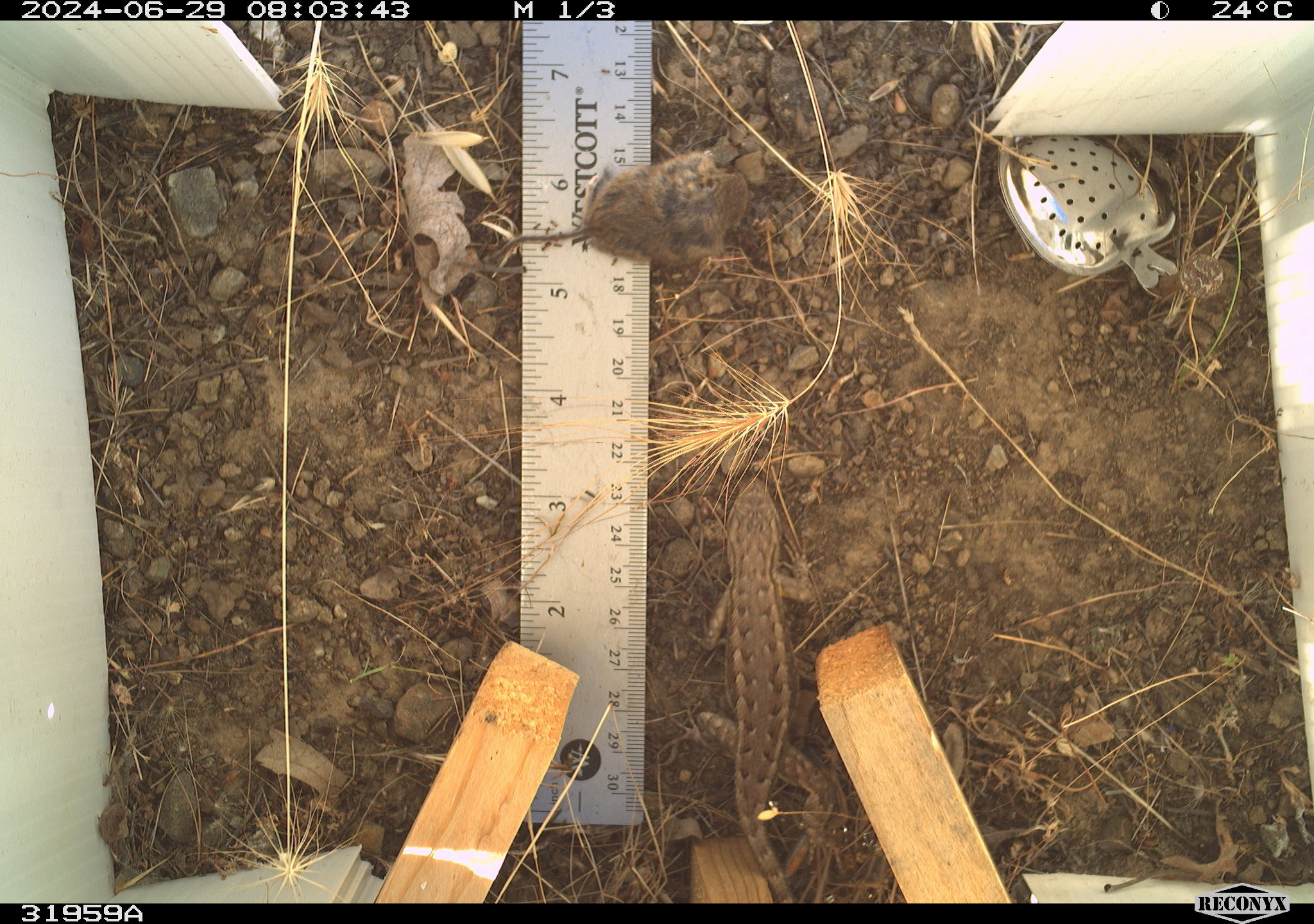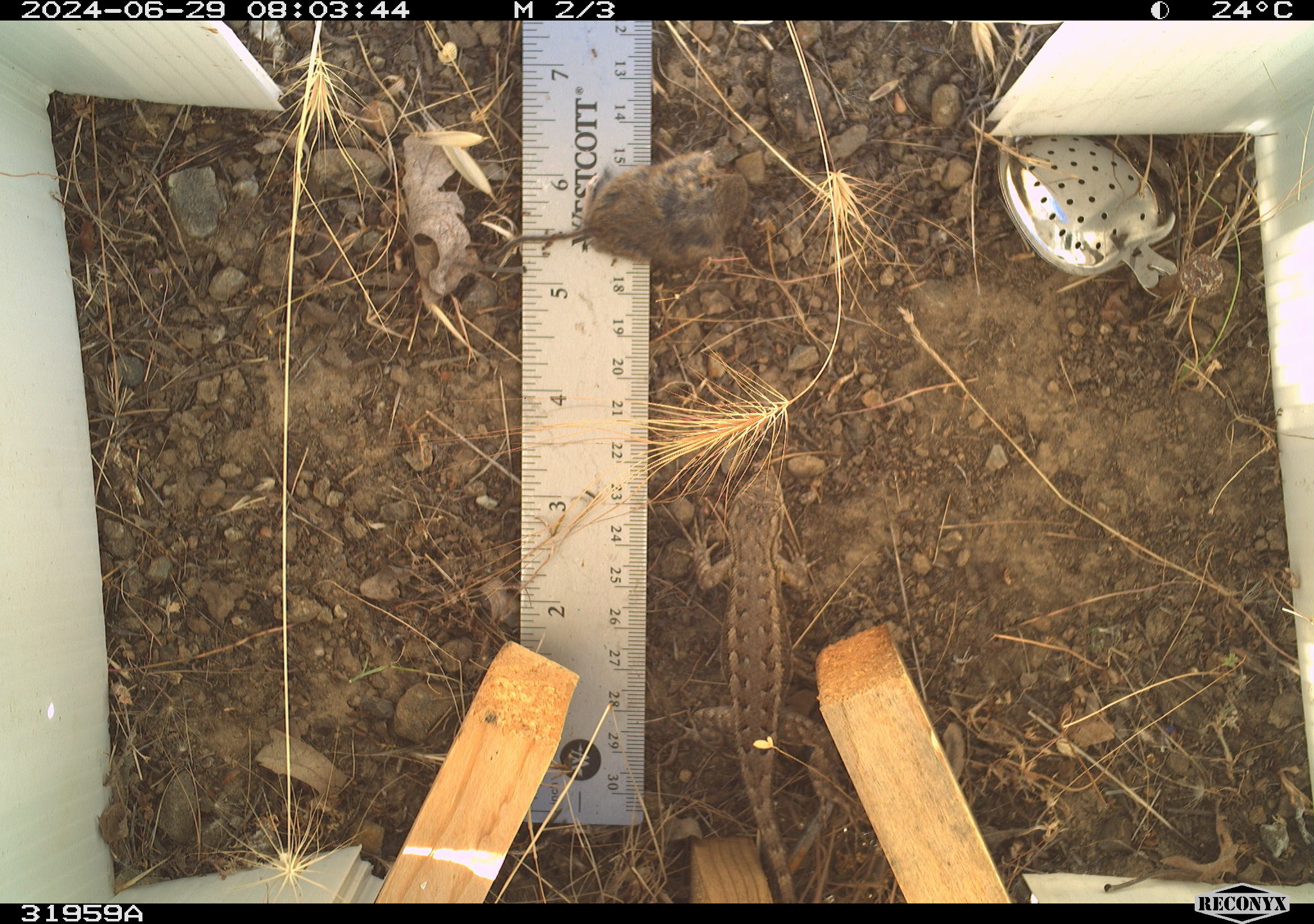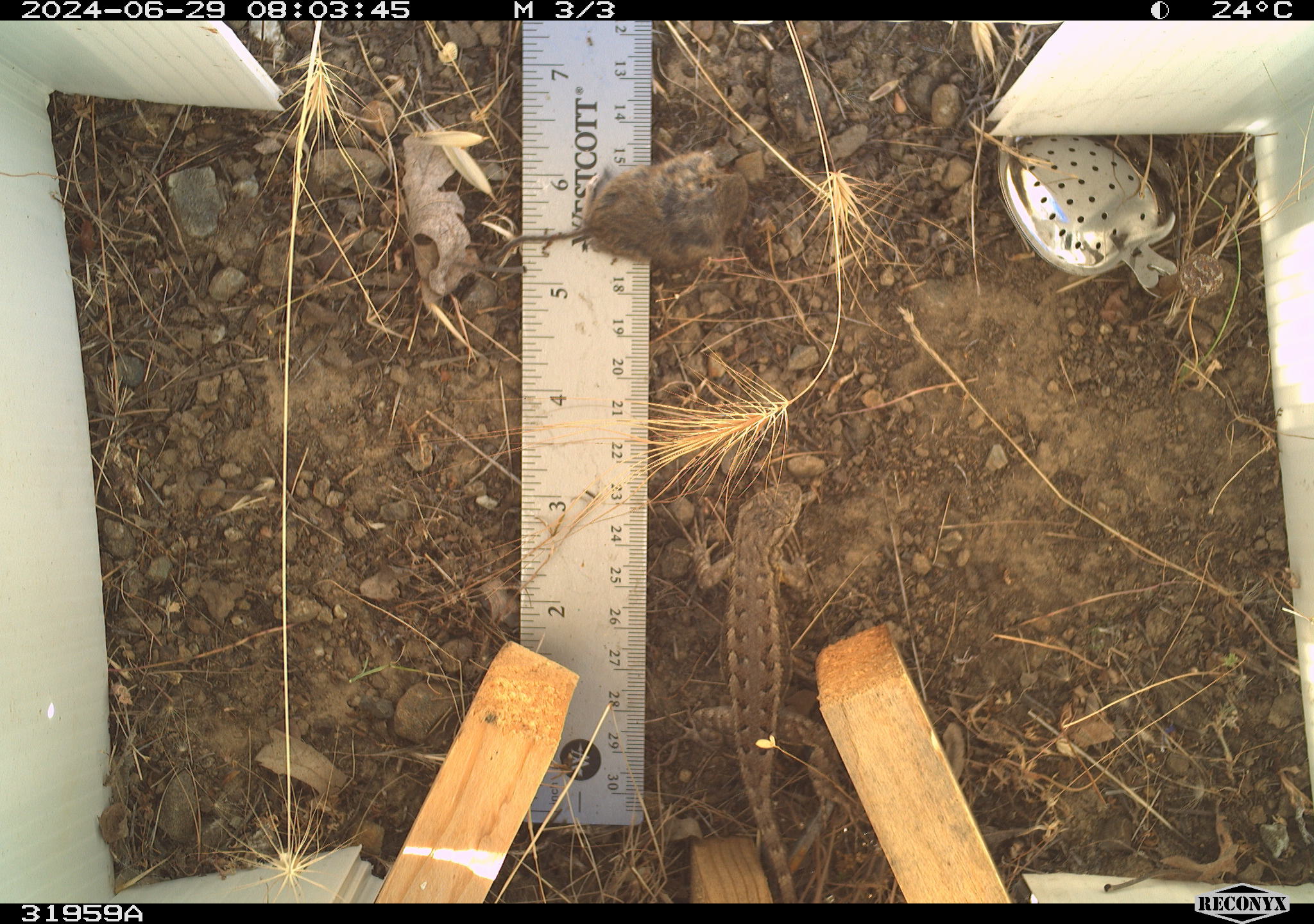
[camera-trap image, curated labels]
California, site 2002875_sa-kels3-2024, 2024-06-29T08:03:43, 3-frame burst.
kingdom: Animalia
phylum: Chordata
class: Reptilia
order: Squamata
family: Phrynosomatidae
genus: Sceloporus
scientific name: Sceloporus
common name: spiny lizards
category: sceloporus species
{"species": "sceloporus species (spiny lizards) (Sceloporus)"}